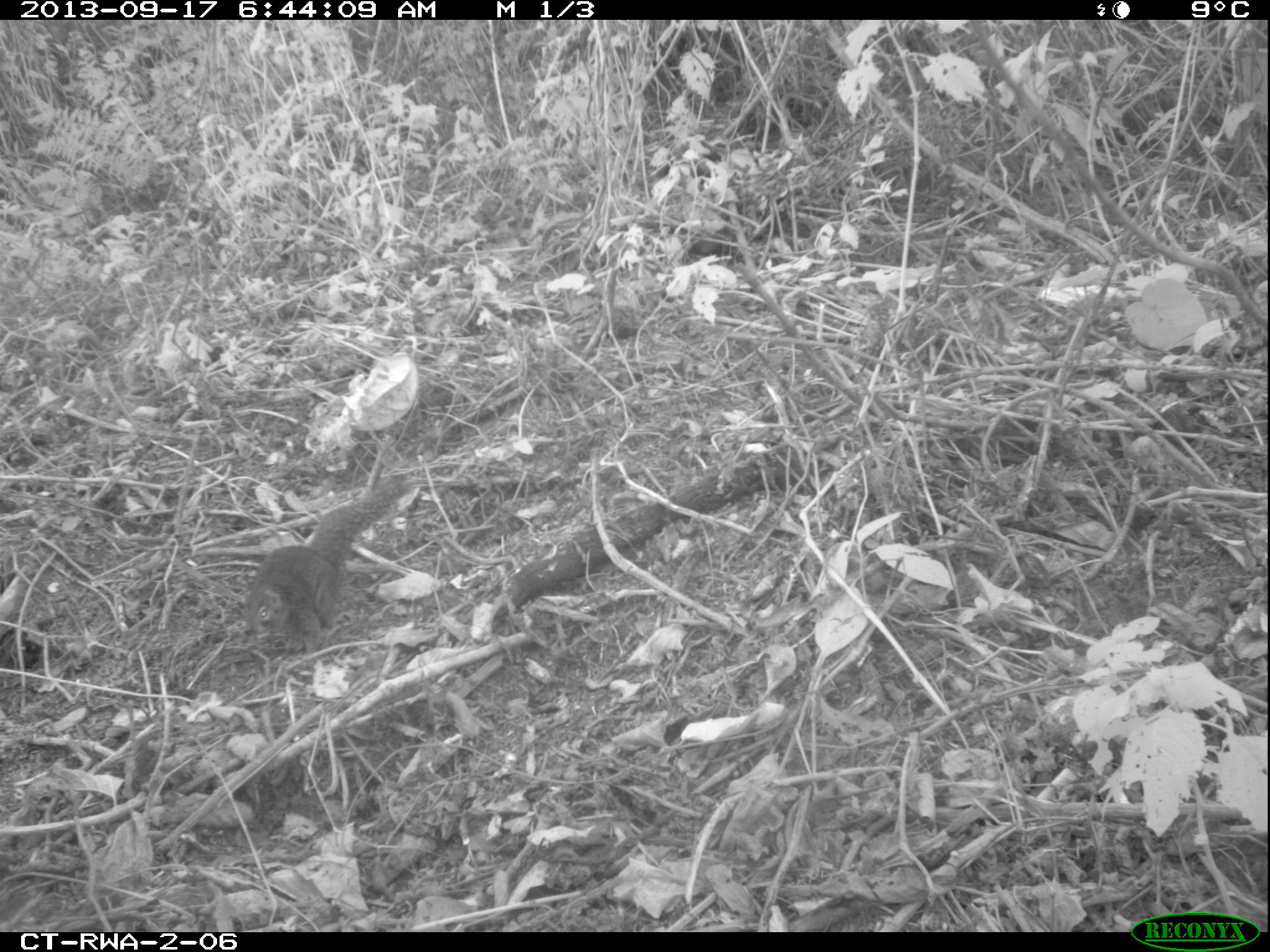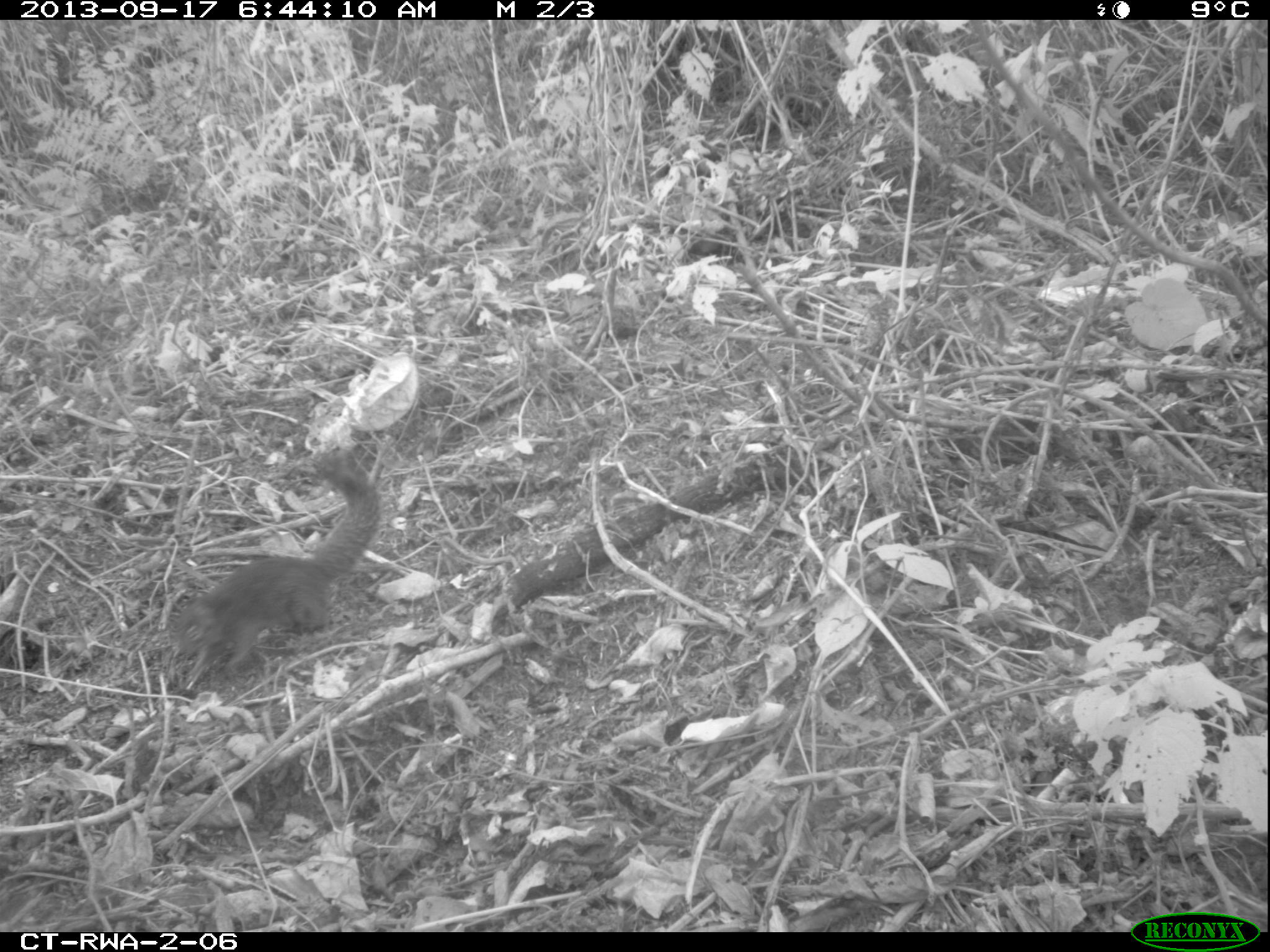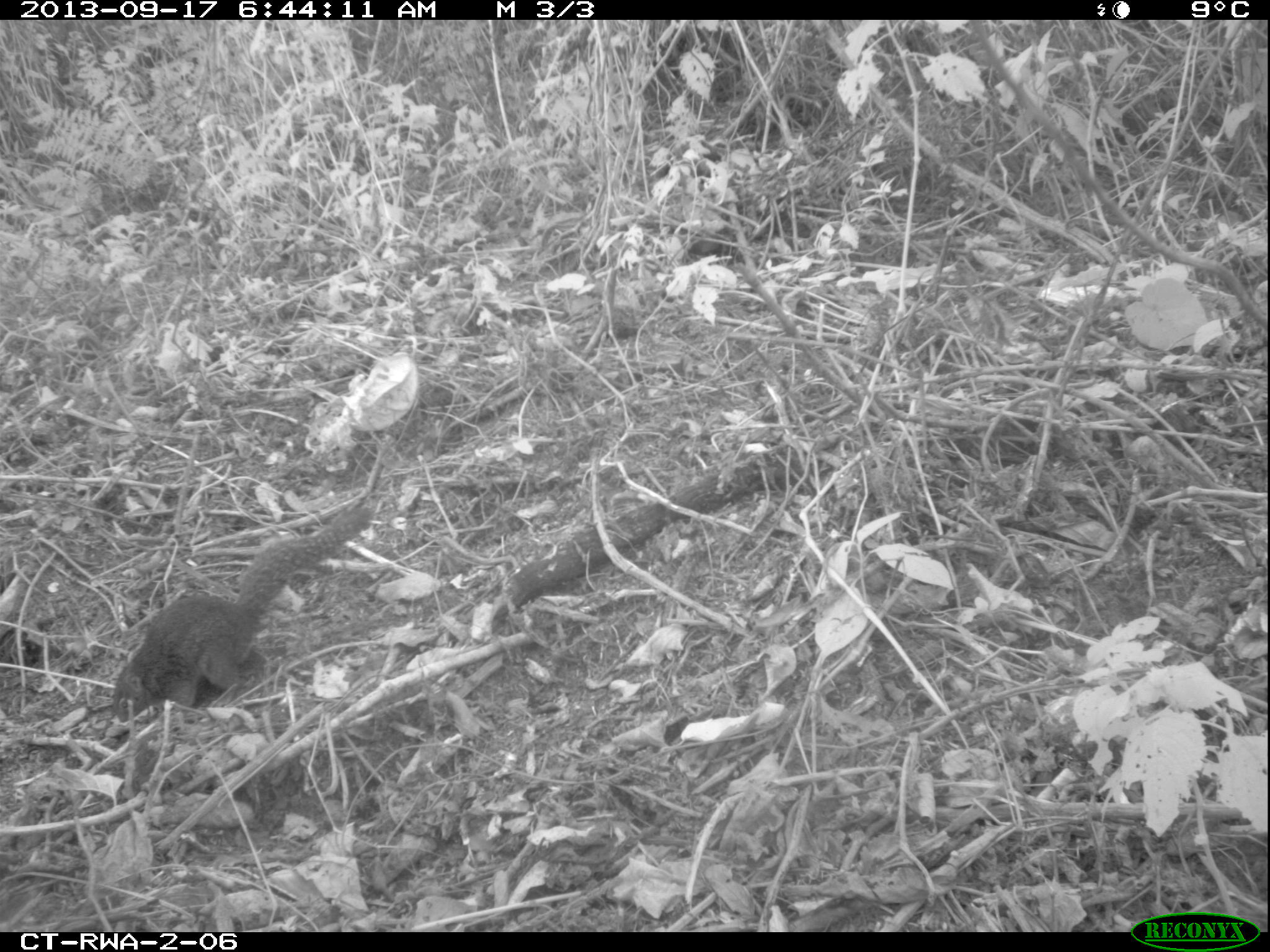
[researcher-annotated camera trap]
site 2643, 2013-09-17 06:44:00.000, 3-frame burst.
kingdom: Animalia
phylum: Chordata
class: Mammalia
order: Rodentia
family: Sciuridae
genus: Funisciurus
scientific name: Funisciurus carruthersi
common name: carruther's mountain squirrel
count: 1